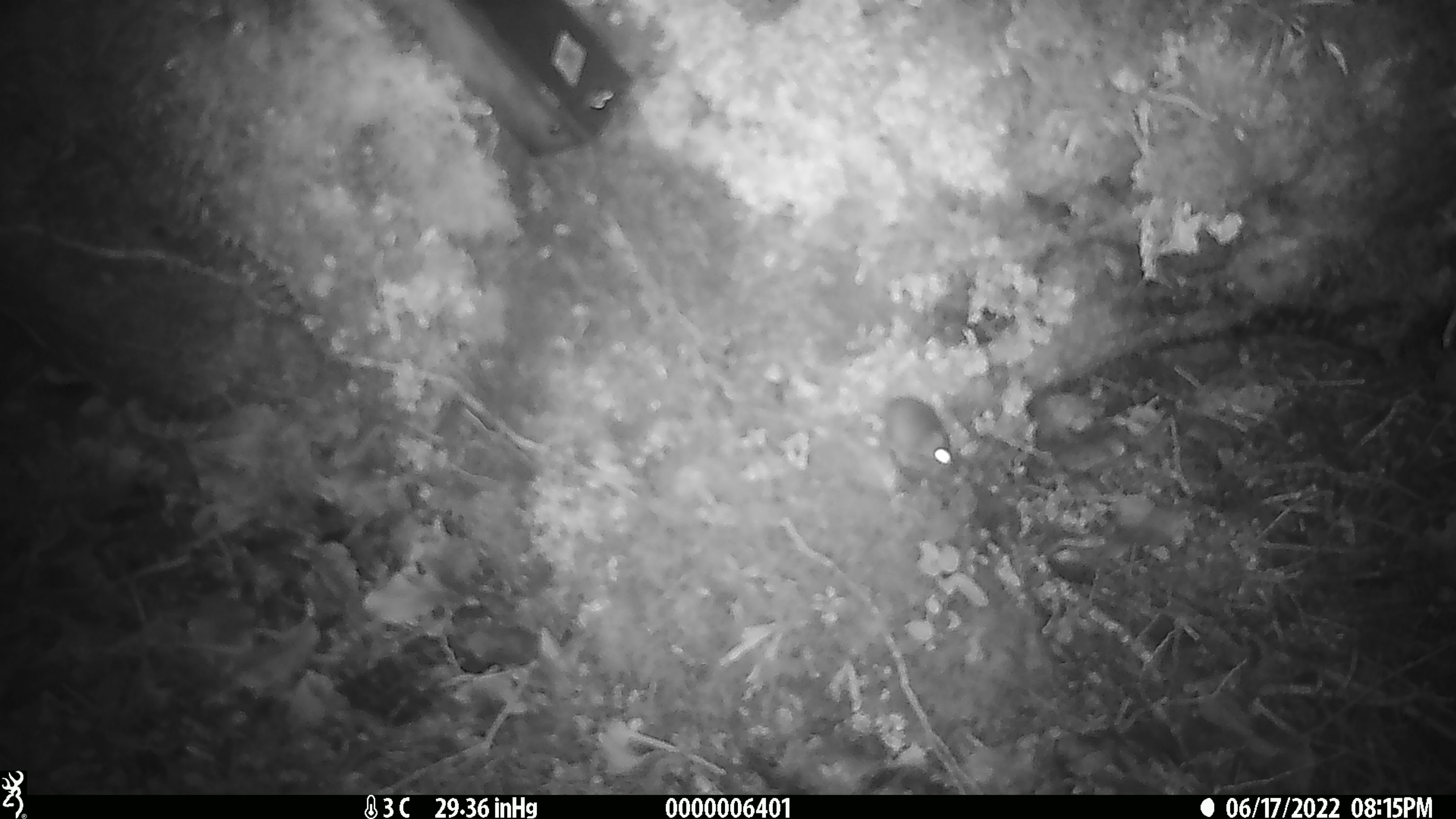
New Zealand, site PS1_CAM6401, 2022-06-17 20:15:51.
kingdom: Animalia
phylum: Chordata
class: Mammalia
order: Rodentia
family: Muridae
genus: Mus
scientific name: Mus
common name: mouse